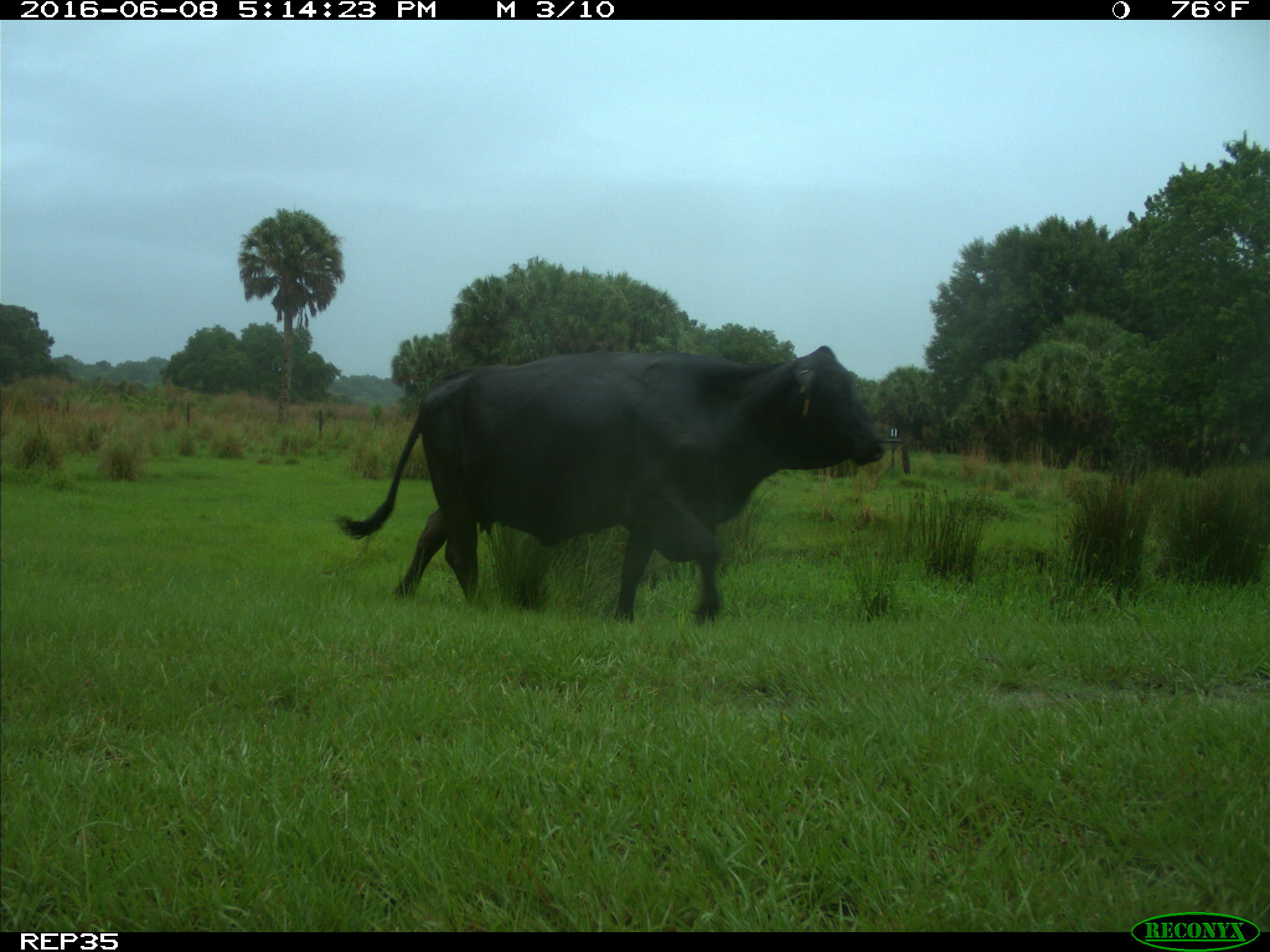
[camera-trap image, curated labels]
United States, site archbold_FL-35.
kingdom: Animalia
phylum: Chordata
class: Mammalia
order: Artiodactyla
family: Bovidae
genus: Bos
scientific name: Bos taurus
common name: domestic cow